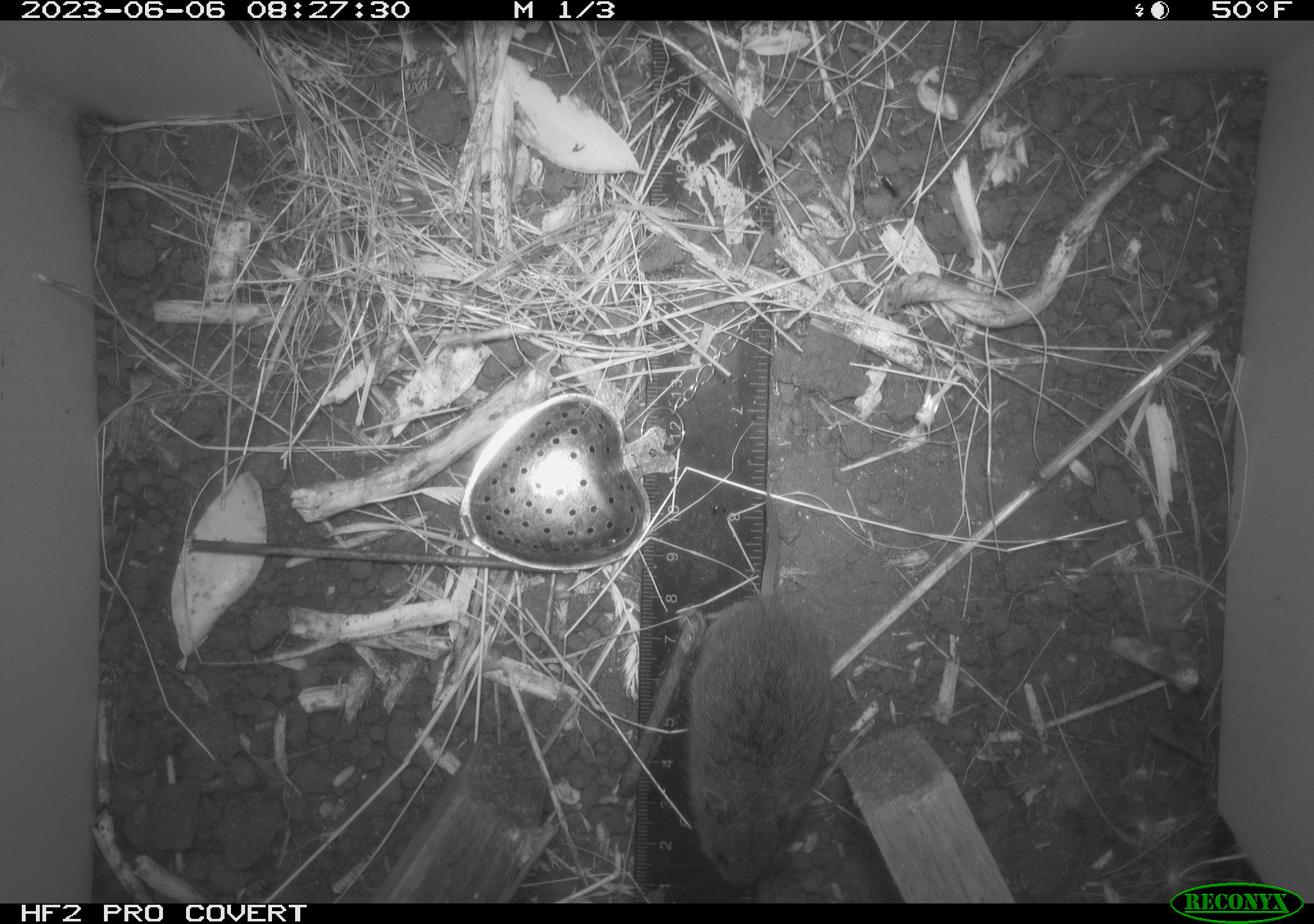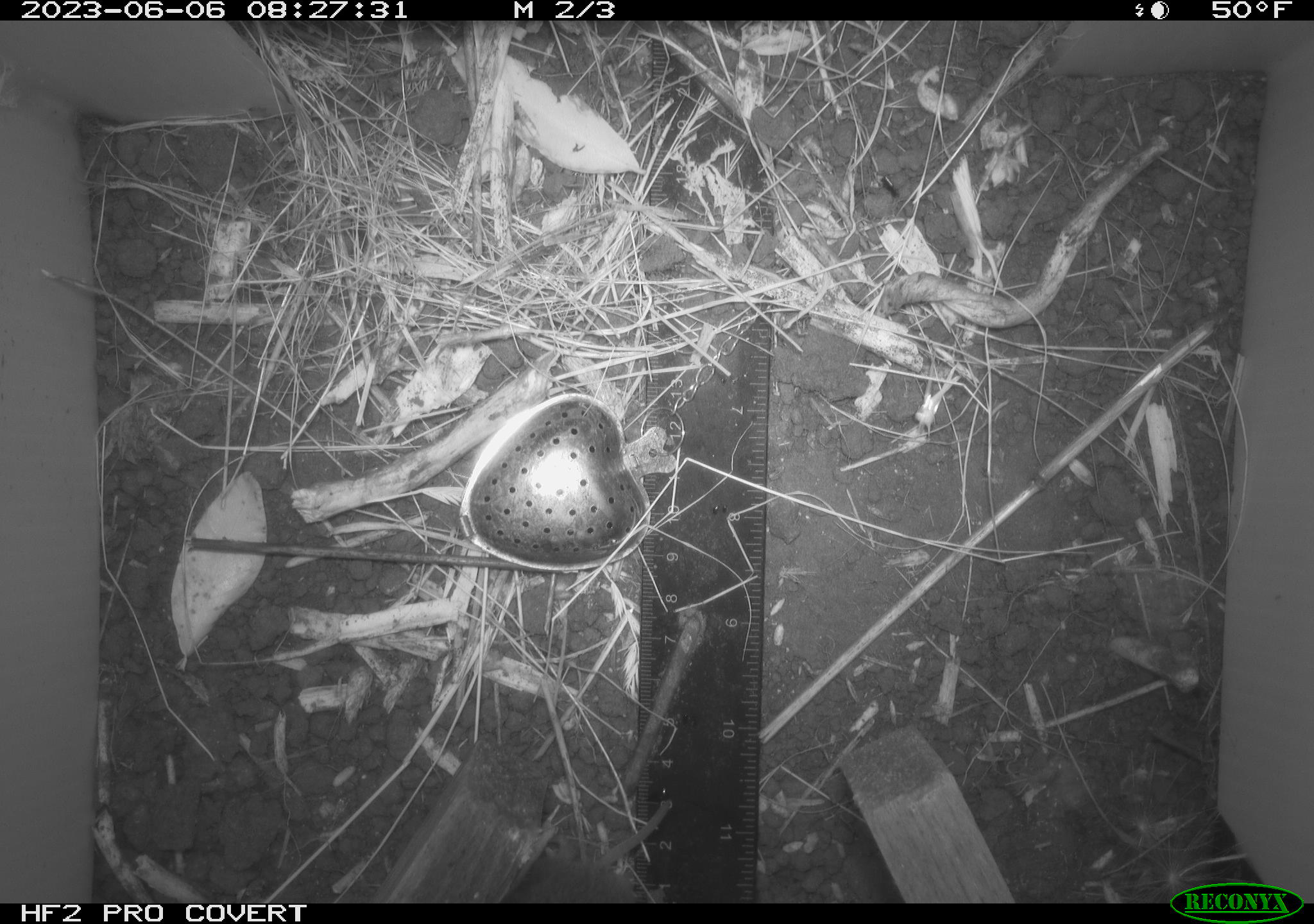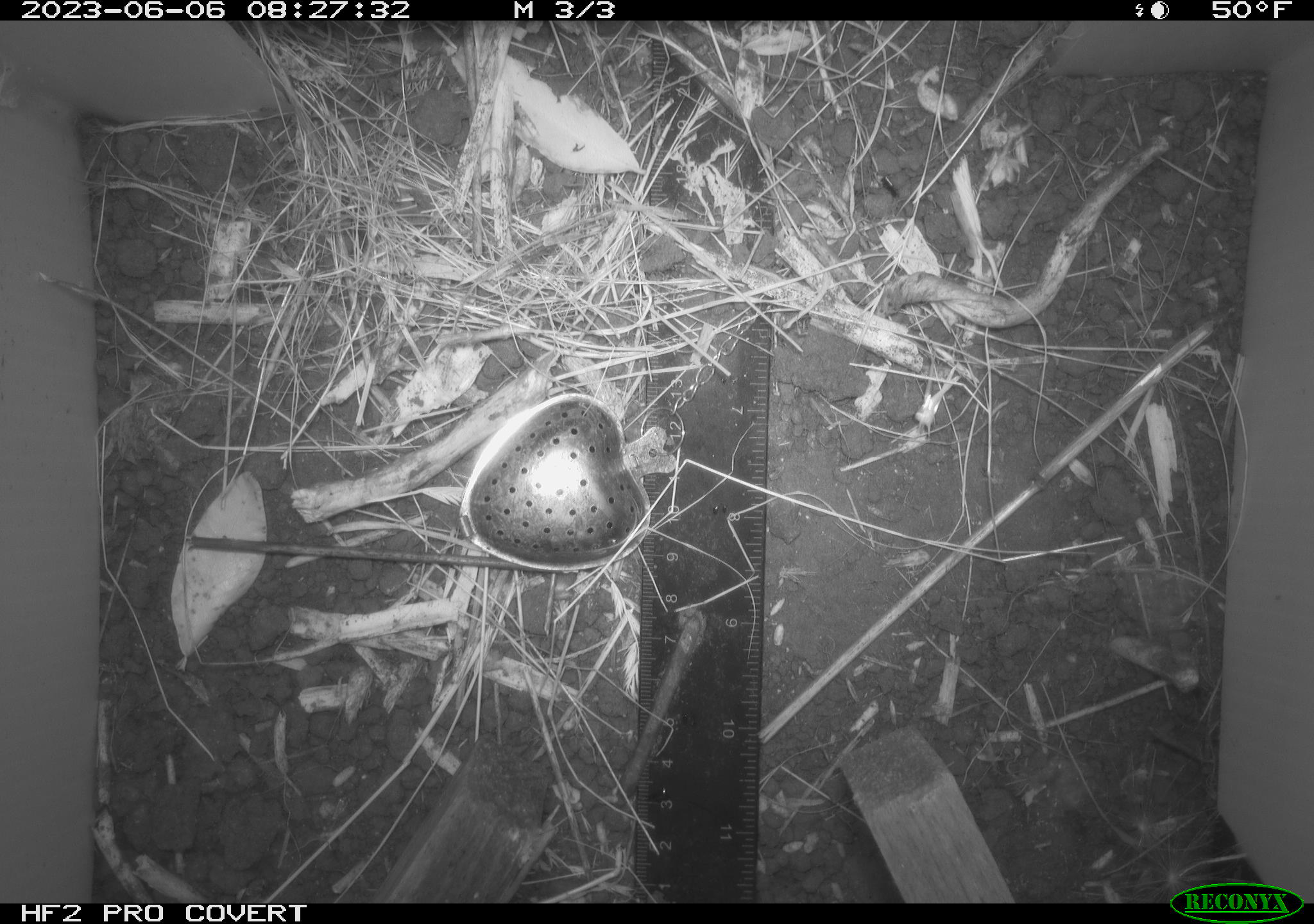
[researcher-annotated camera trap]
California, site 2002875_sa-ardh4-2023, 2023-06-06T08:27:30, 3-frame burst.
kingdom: Animalia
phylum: Chordata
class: Mammalia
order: Rodentia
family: Cricetidae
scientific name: Arvicolinae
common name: voles, lemmings, and muskrats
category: arvicolinae subfamily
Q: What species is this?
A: Arvicolinae subfamily (voles, lemmings, and muskrats) (Arvicolinae).